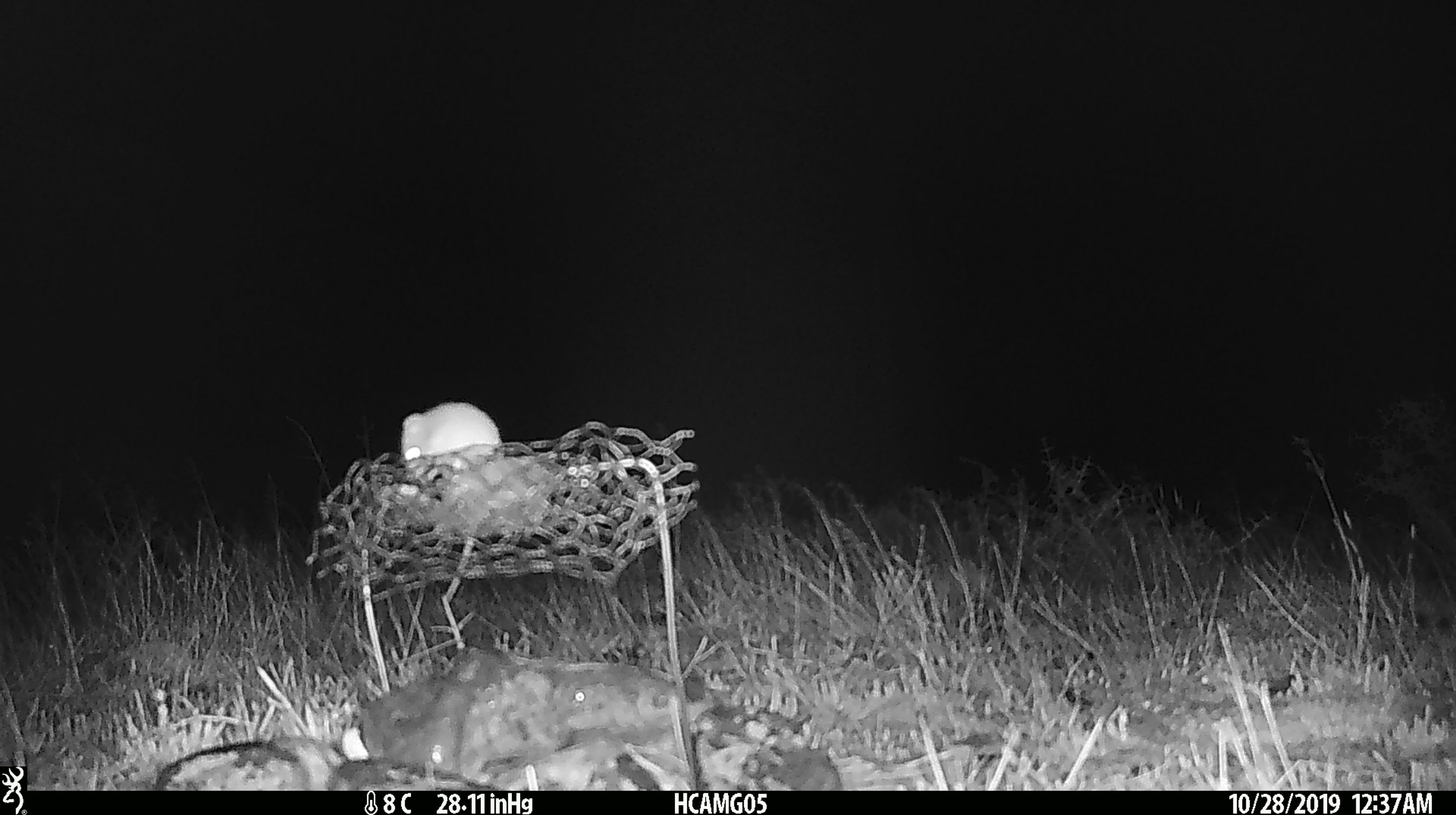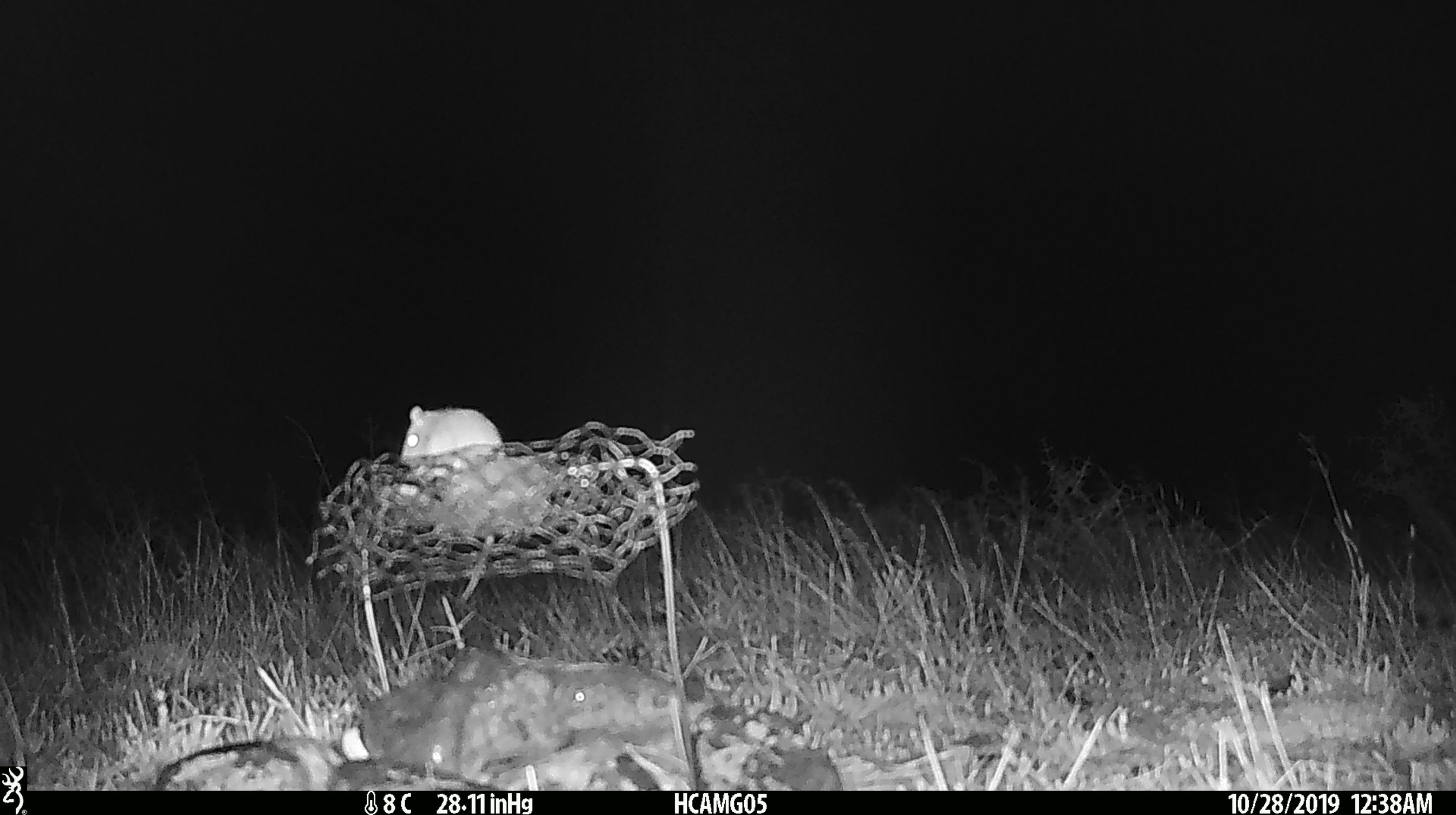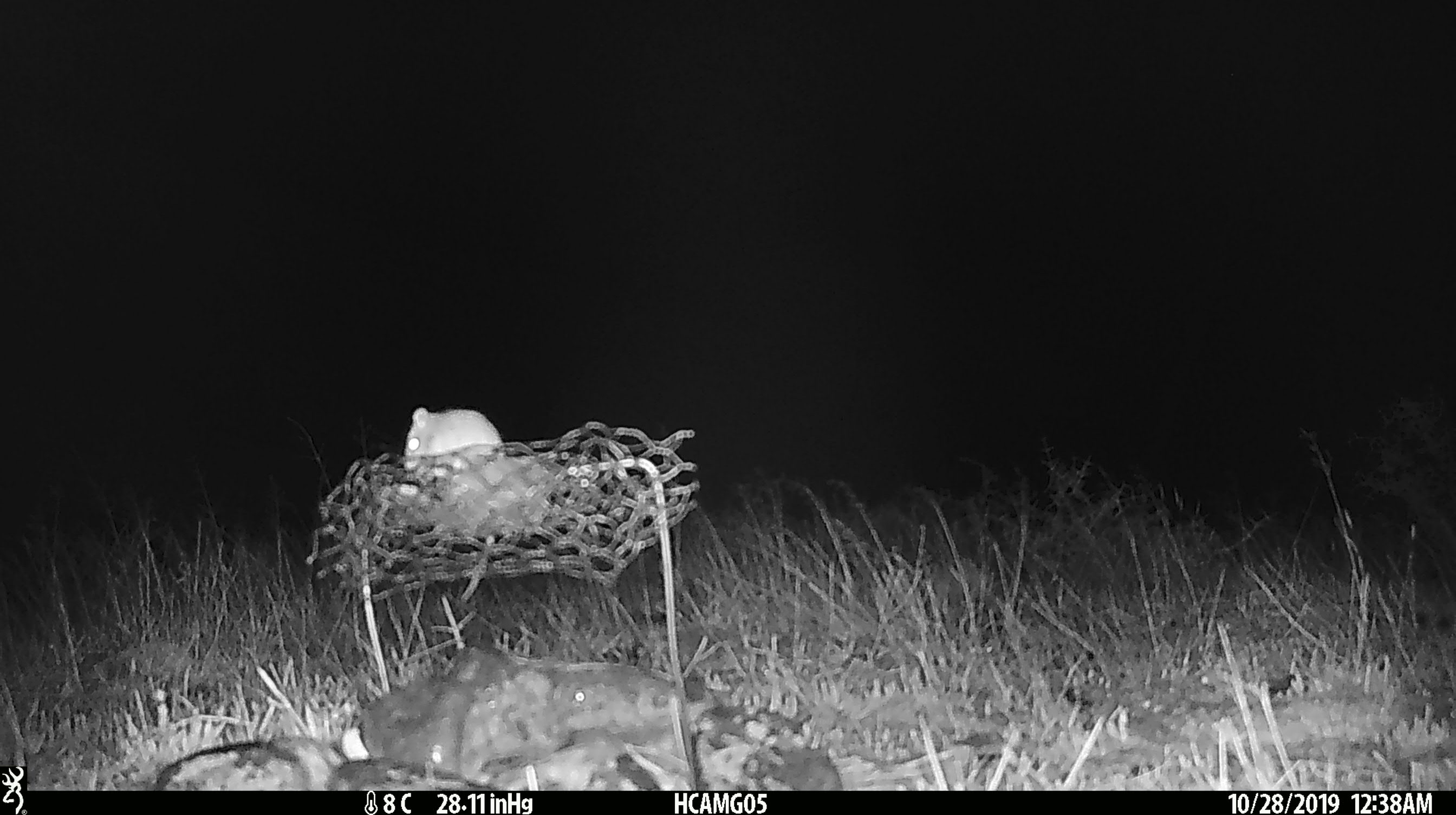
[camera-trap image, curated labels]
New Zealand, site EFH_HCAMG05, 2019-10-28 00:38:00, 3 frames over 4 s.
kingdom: Animalia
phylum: Chordata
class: Mammalia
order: Rodentia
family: Muridae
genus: Mus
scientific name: Mus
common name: mouse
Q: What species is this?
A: Mouse (Mus).